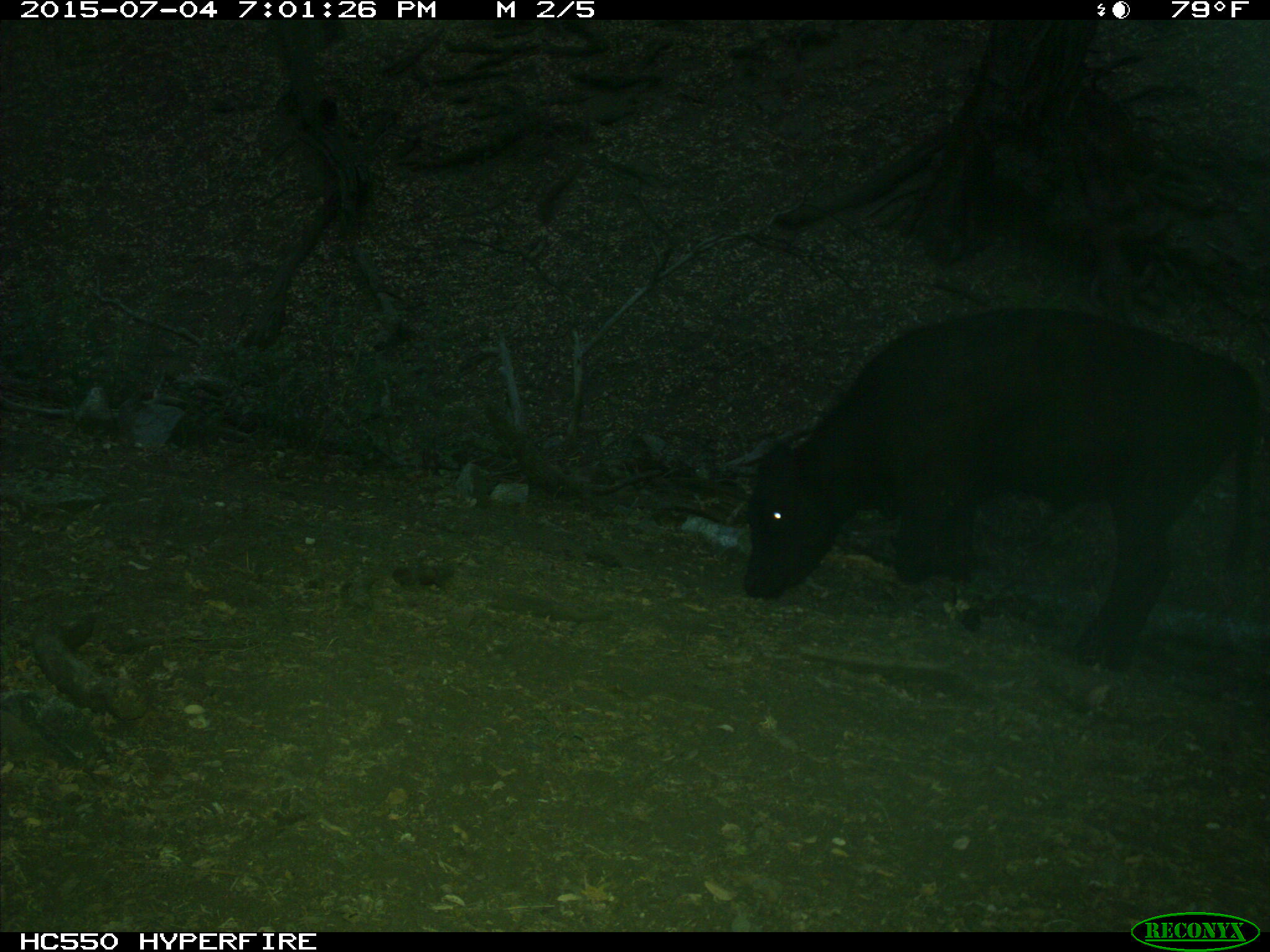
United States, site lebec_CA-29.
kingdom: Animalia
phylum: Chordata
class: Mammalia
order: Artiodactyla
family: Bovidae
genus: Bos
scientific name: Bos taurus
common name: domestic cow